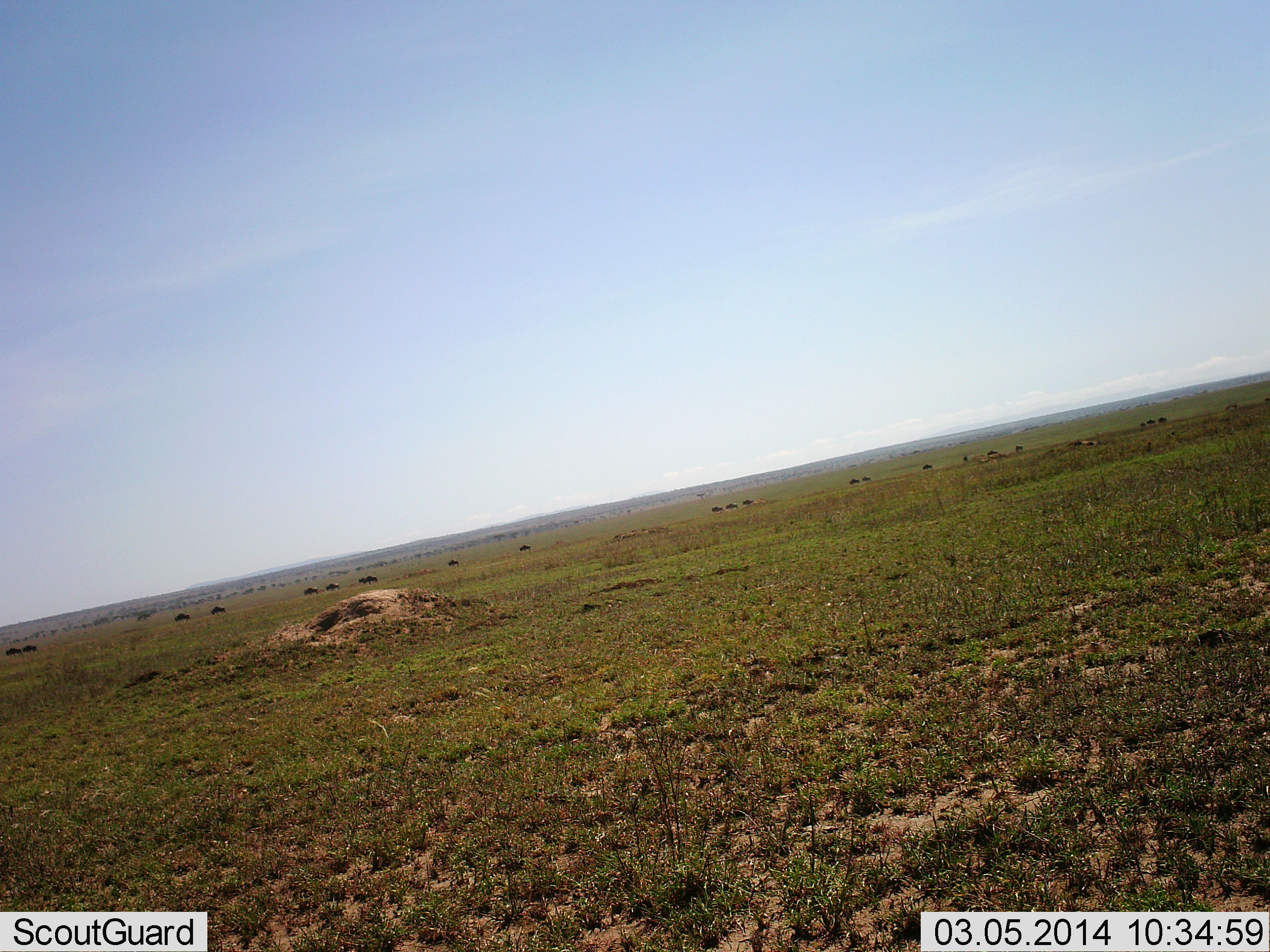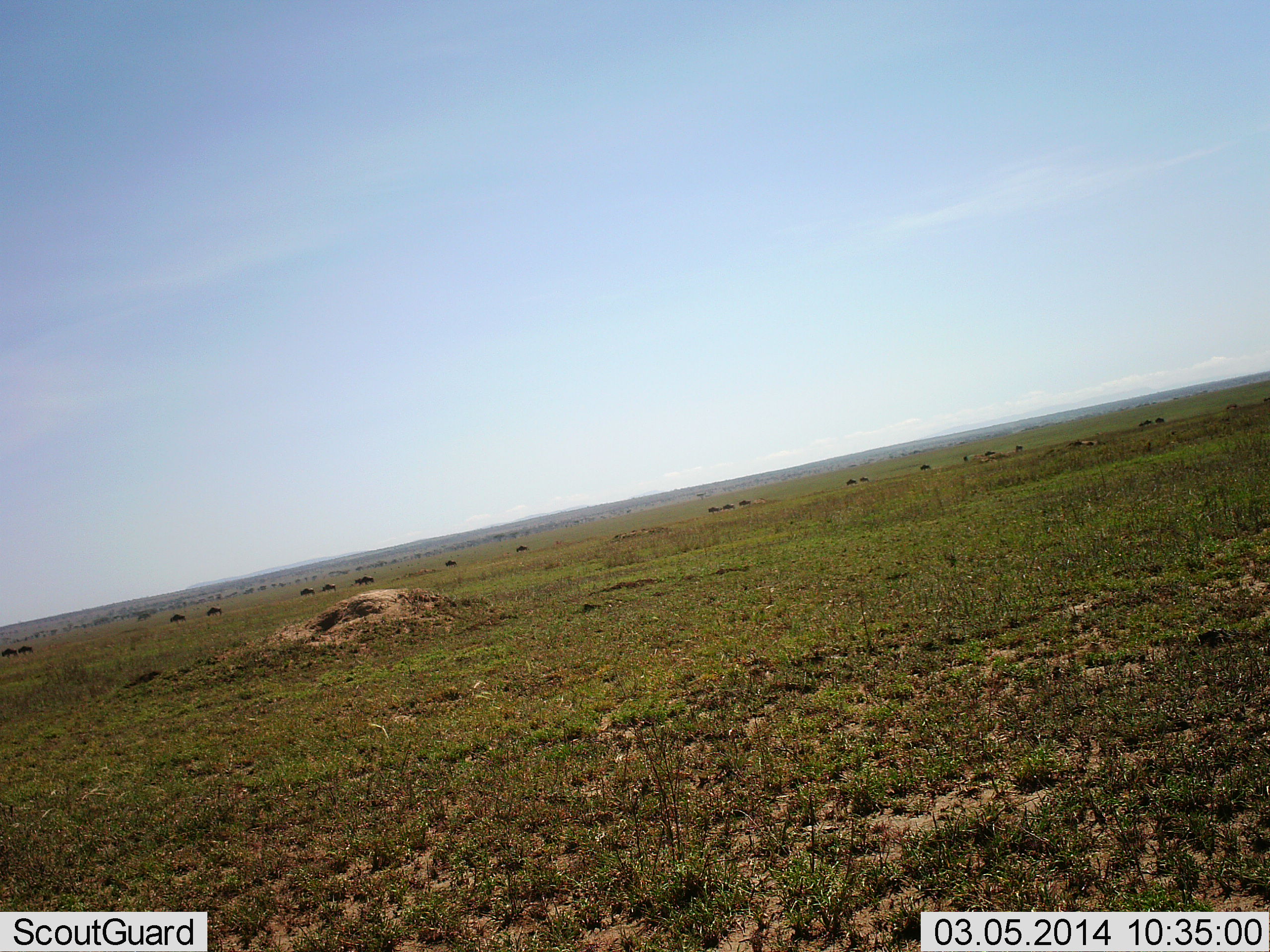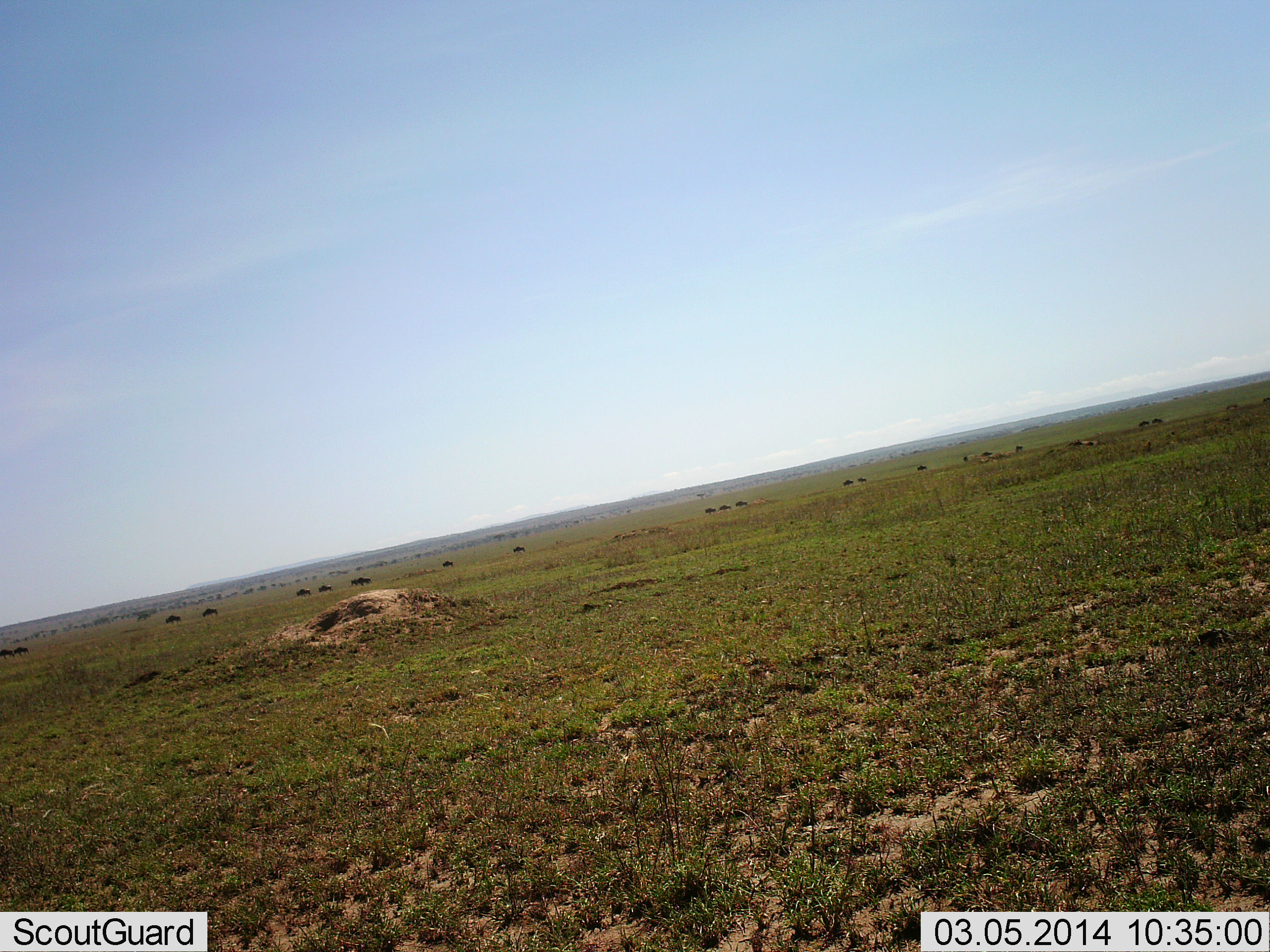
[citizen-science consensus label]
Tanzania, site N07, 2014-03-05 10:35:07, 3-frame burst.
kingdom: Animalia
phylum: Chordata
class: Mammalia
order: Artiodactyla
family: Bovidae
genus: Connochaetes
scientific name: Connochaetes taurinus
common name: blue wildebeest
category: wildebeest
Wildebeest (blue wildebeest) (Connochaetes taurinus), count 11-50. Behavior (volunteer vote fractions): standing 0%, resting 0%, moving 100%, interacting 0%. Young present (vote fraction): 0%. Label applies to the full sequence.